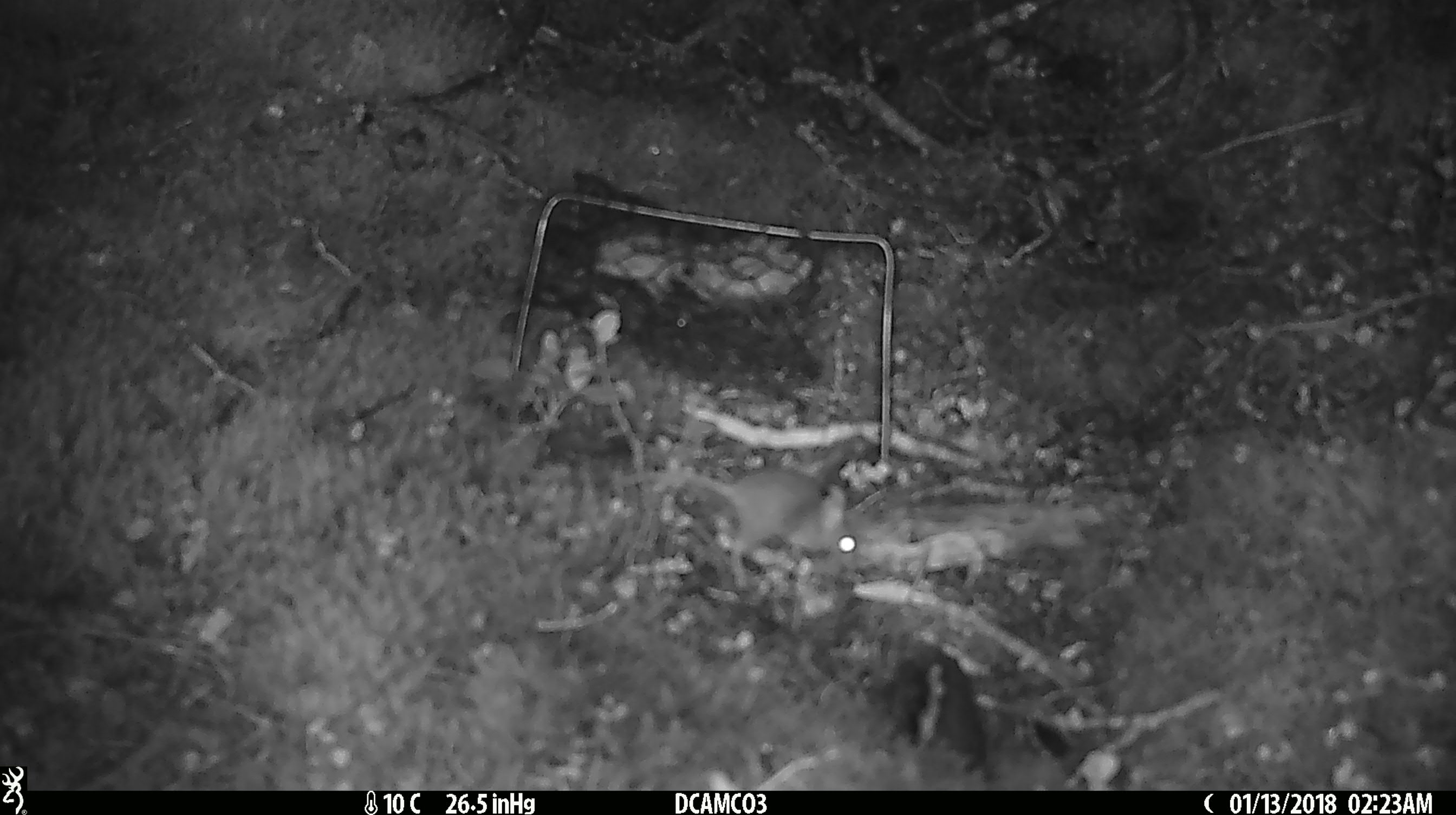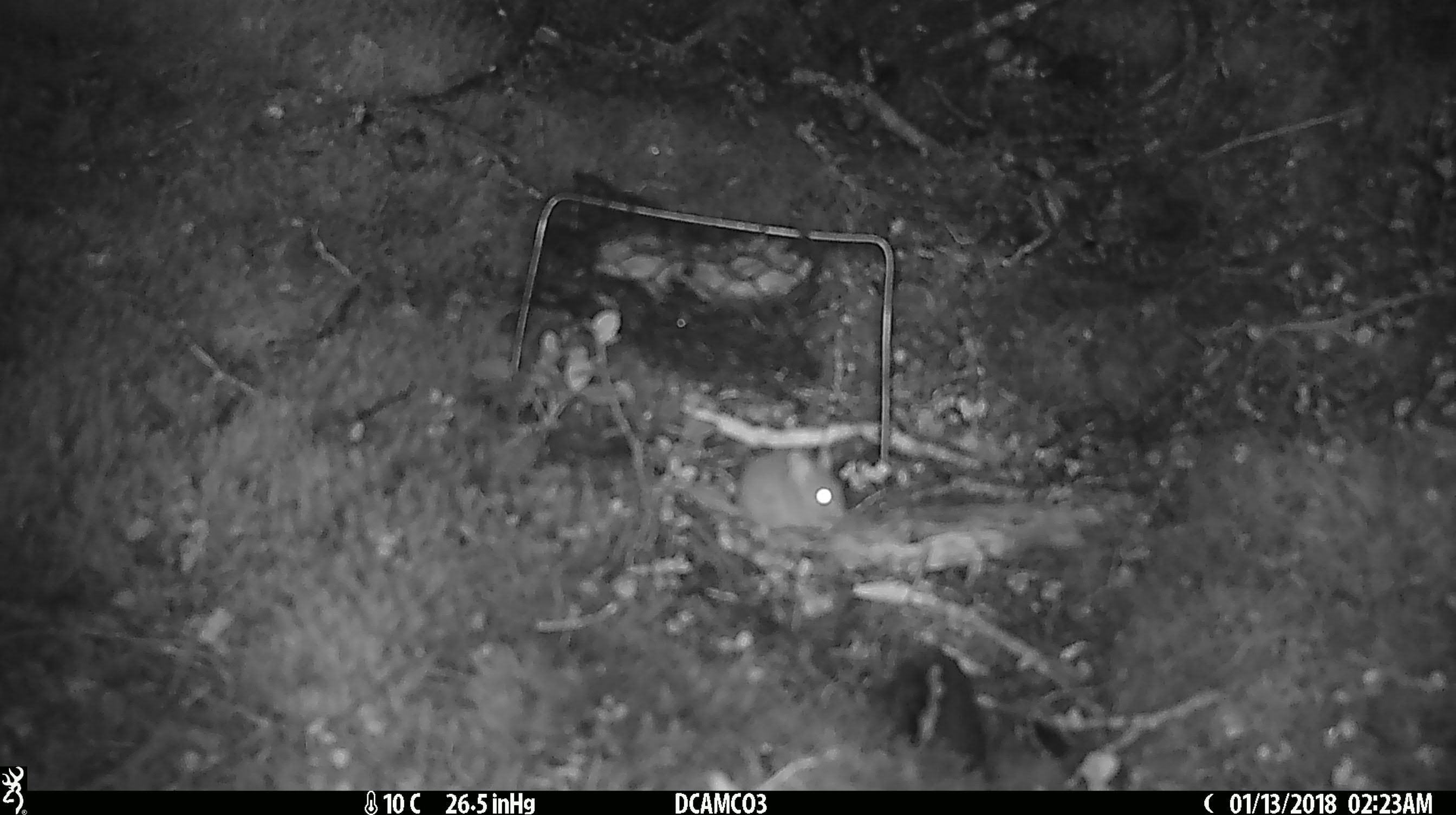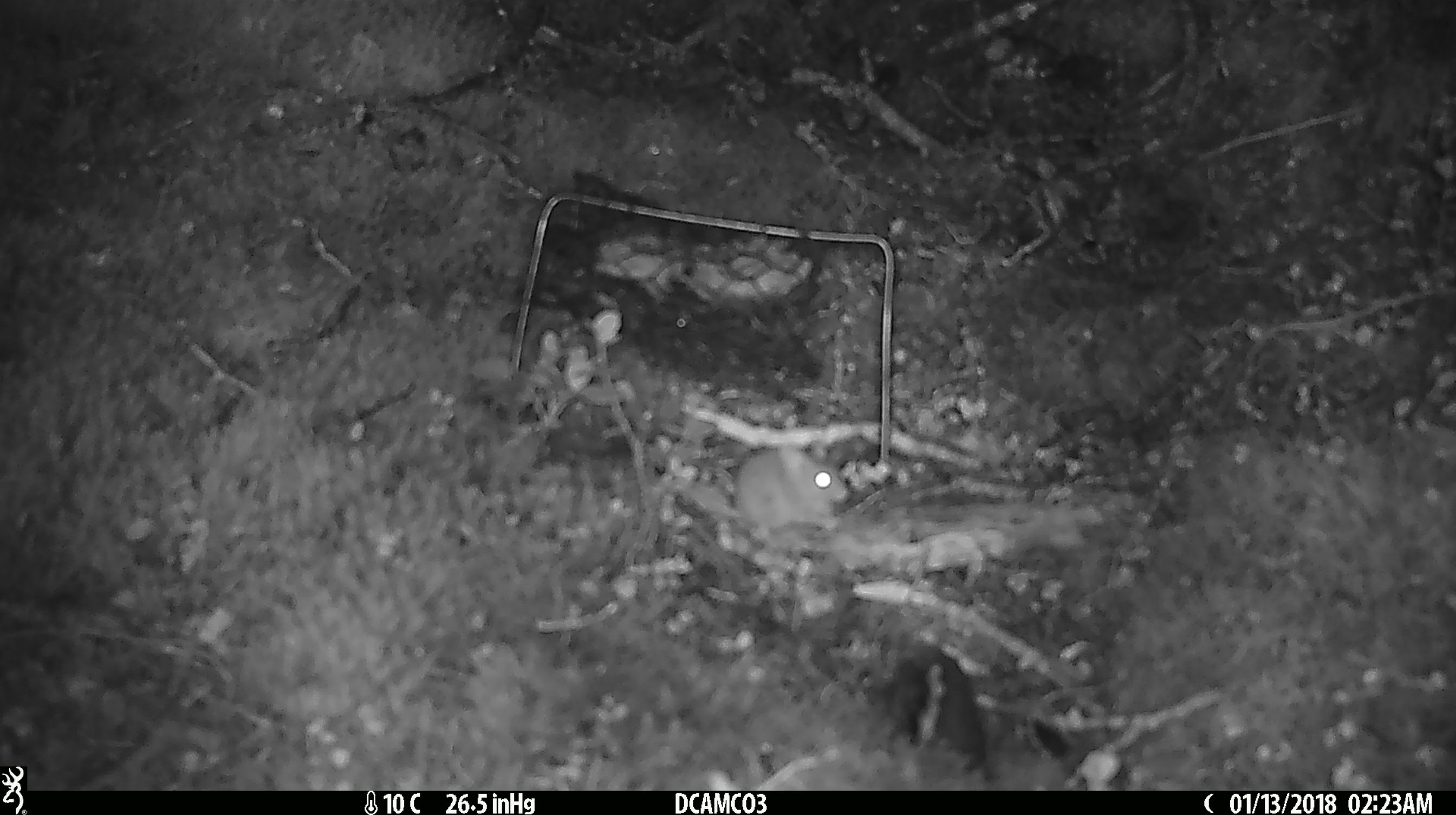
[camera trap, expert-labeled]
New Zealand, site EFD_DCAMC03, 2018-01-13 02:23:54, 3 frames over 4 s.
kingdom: Animalia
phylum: Chordata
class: Mammalia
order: Rodentia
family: Muridae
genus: Mus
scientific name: Mus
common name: mouse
Mouse (Mus).